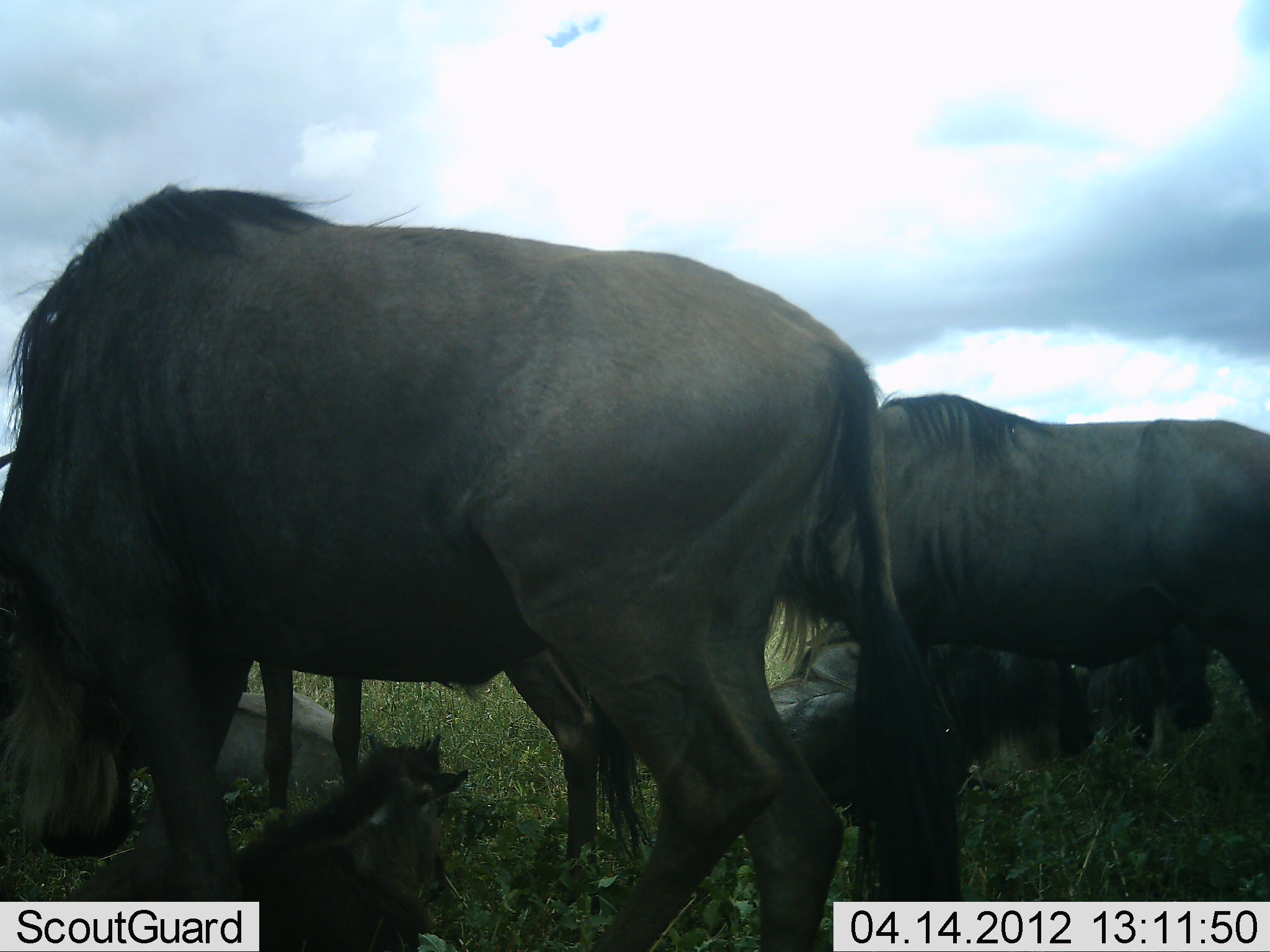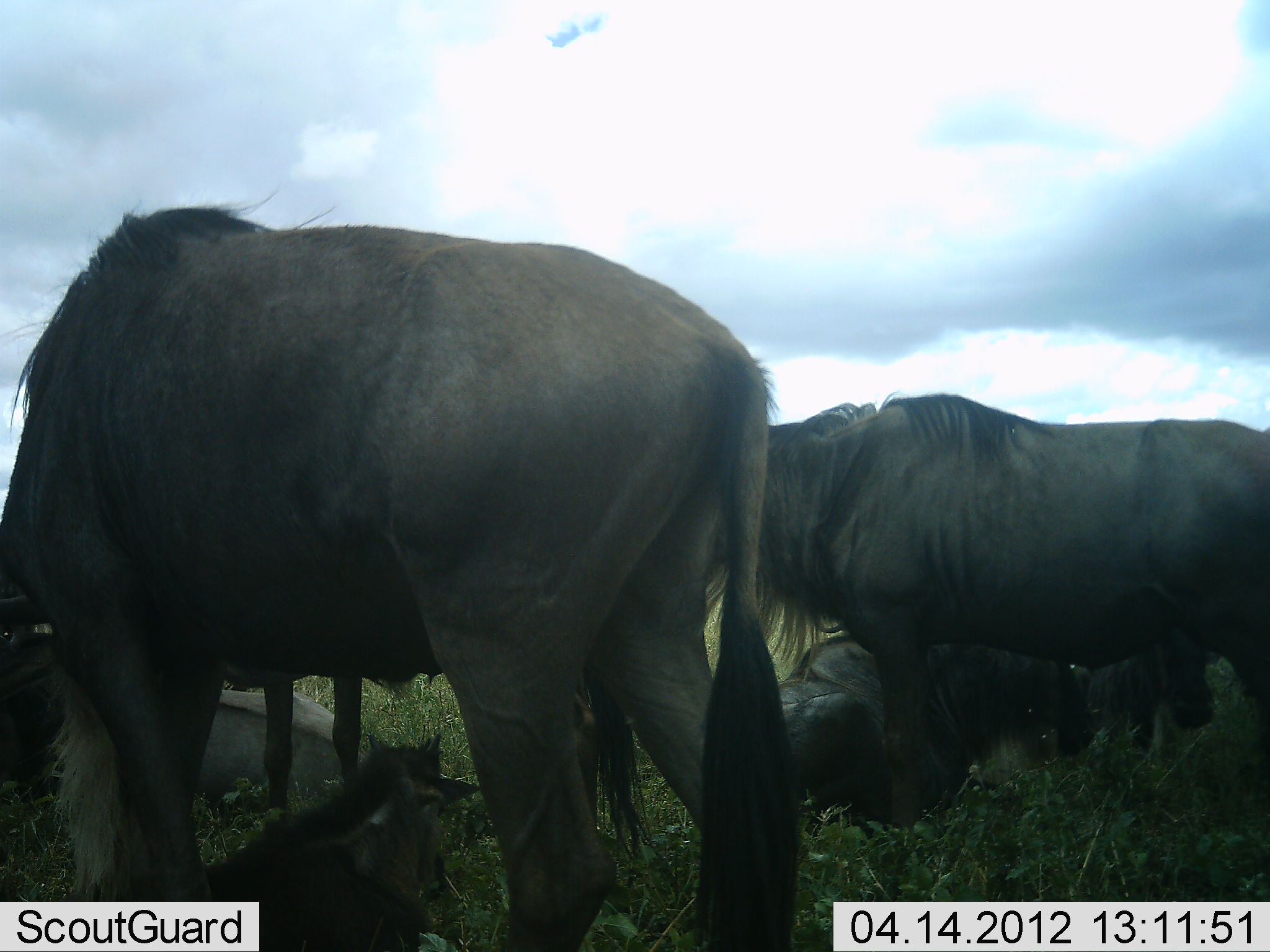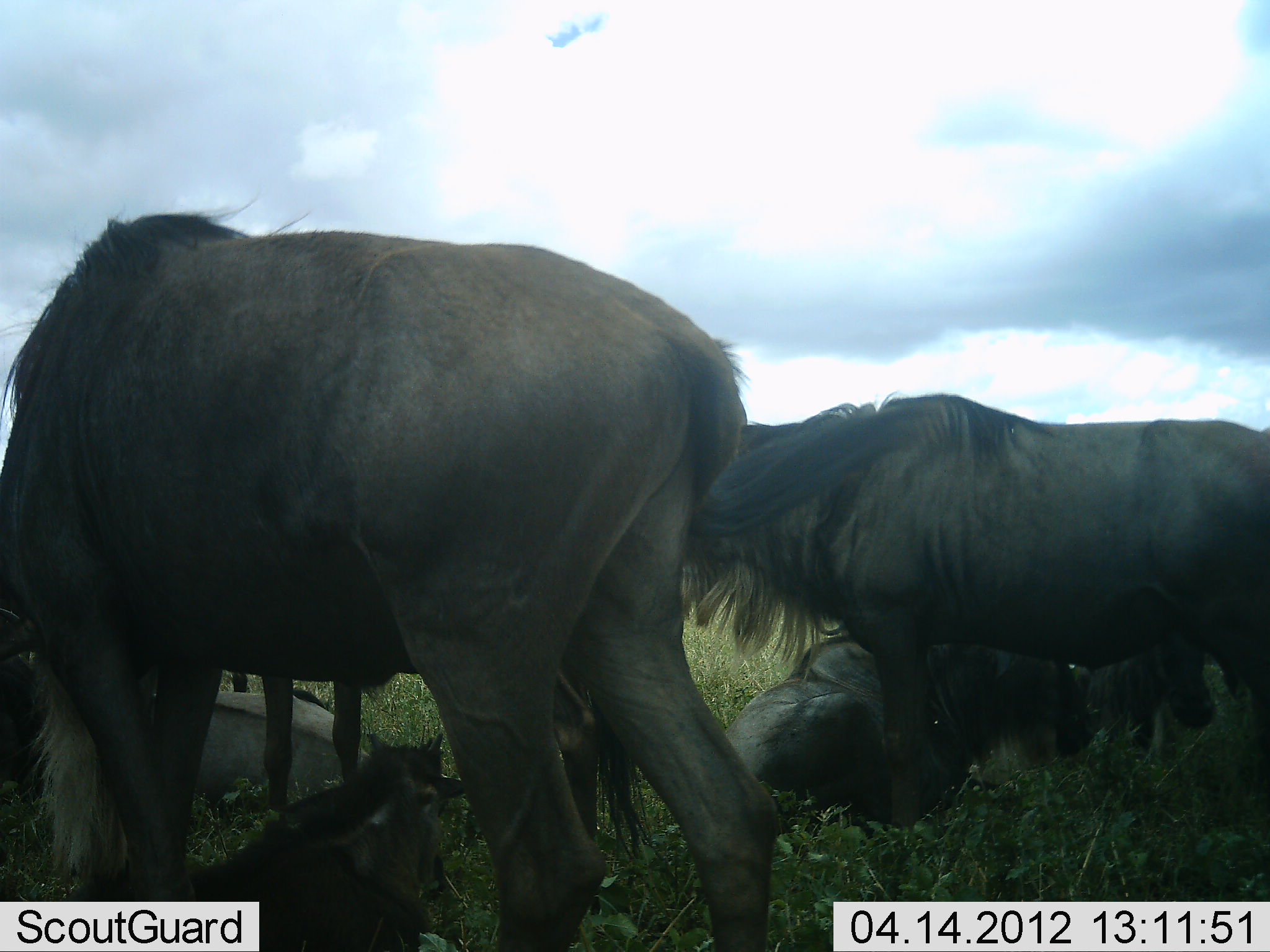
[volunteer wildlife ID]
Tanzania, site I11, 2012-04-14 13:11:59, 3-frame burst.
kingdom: Animalia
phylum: Chordata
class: Mammalia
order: Artiodactyla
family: Bovidae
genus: Connochaetes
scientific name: Connochaetes taurinus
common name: blue wildebeest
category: wildebeest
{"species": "wildebeest (blue wildebeest) (Connochaetes taurinus)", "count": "6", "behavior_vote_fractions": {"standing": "67%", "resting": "87%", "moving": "13%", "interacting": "7%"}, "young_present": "40%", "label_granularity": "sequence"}